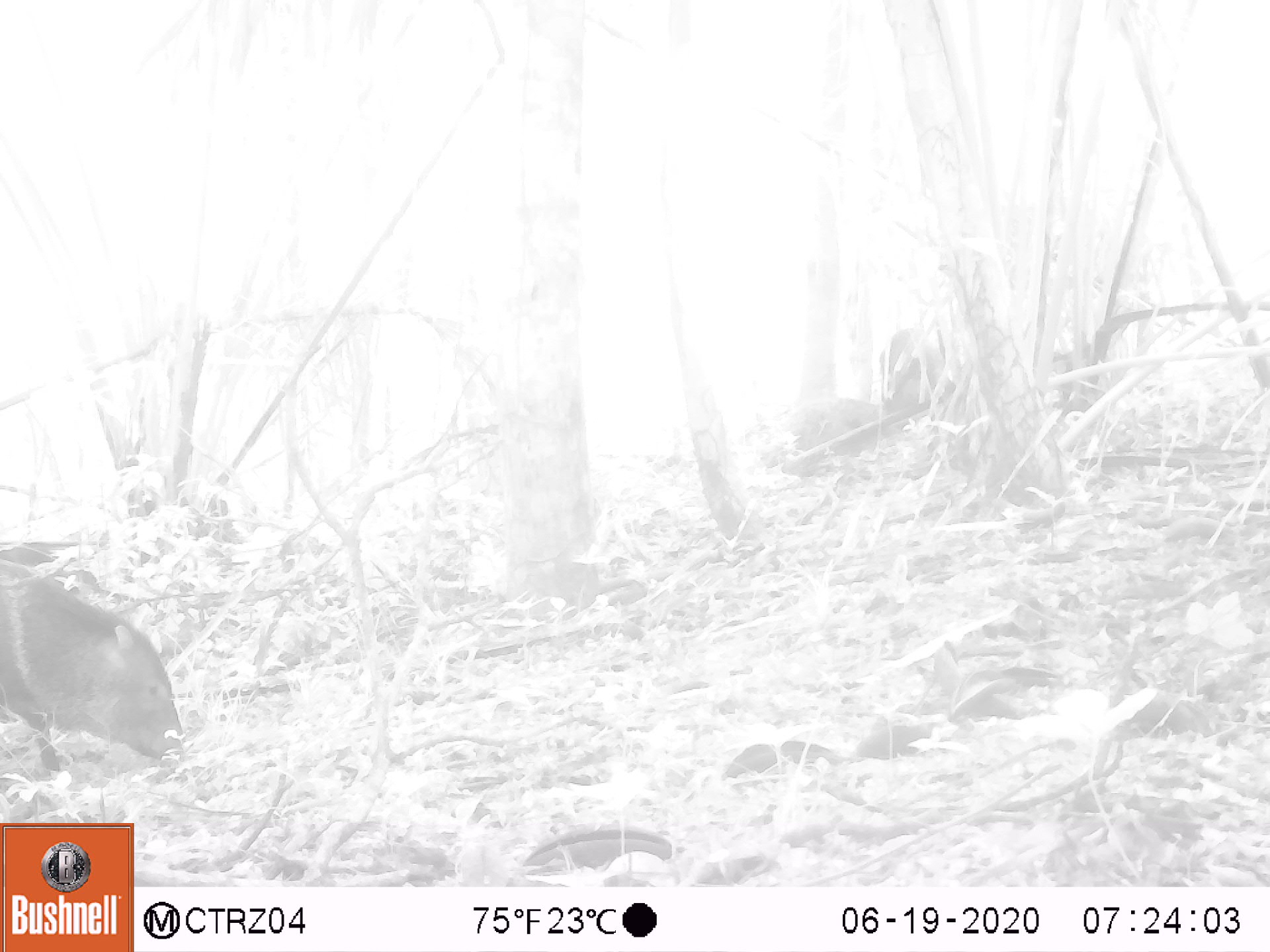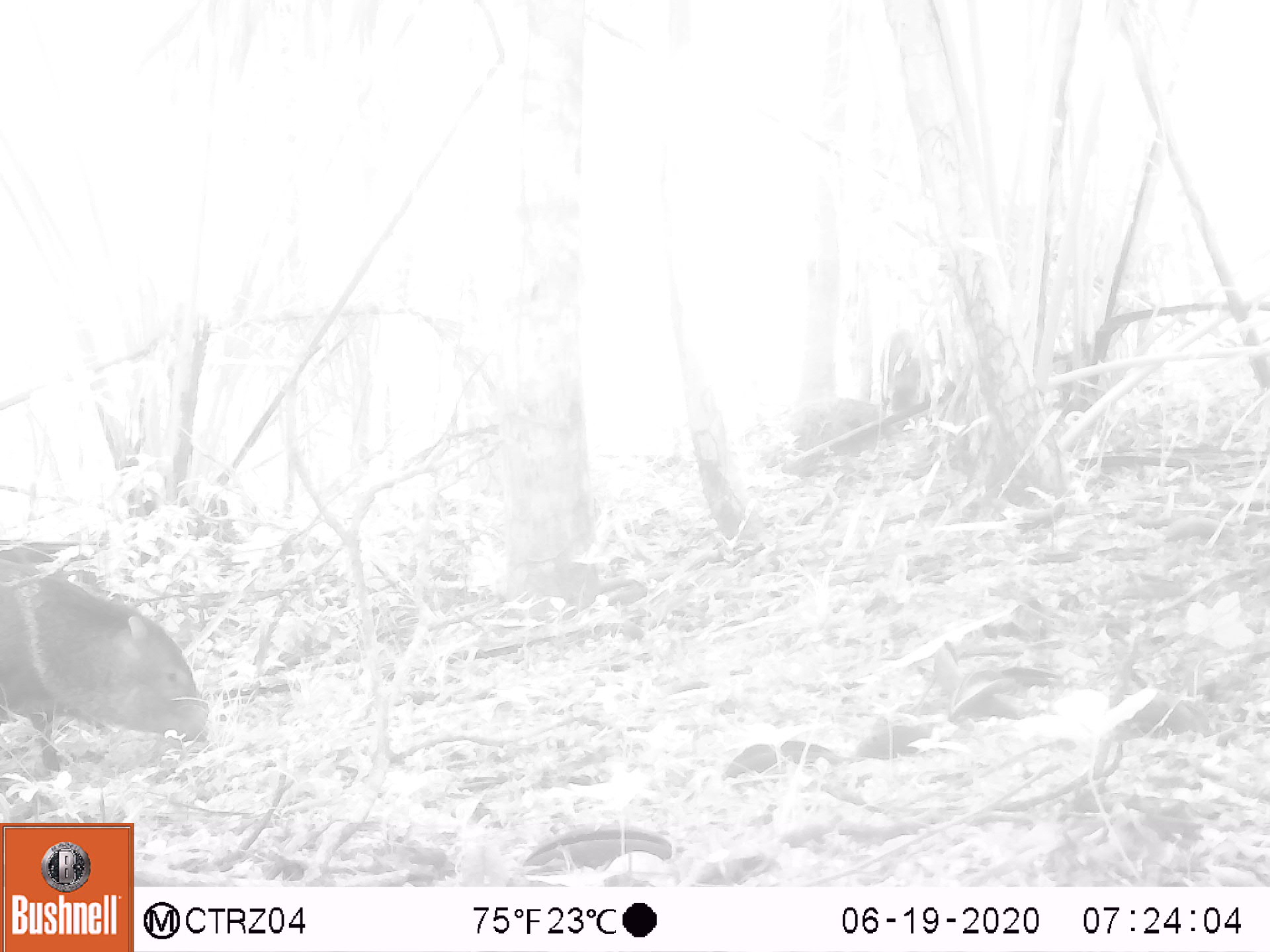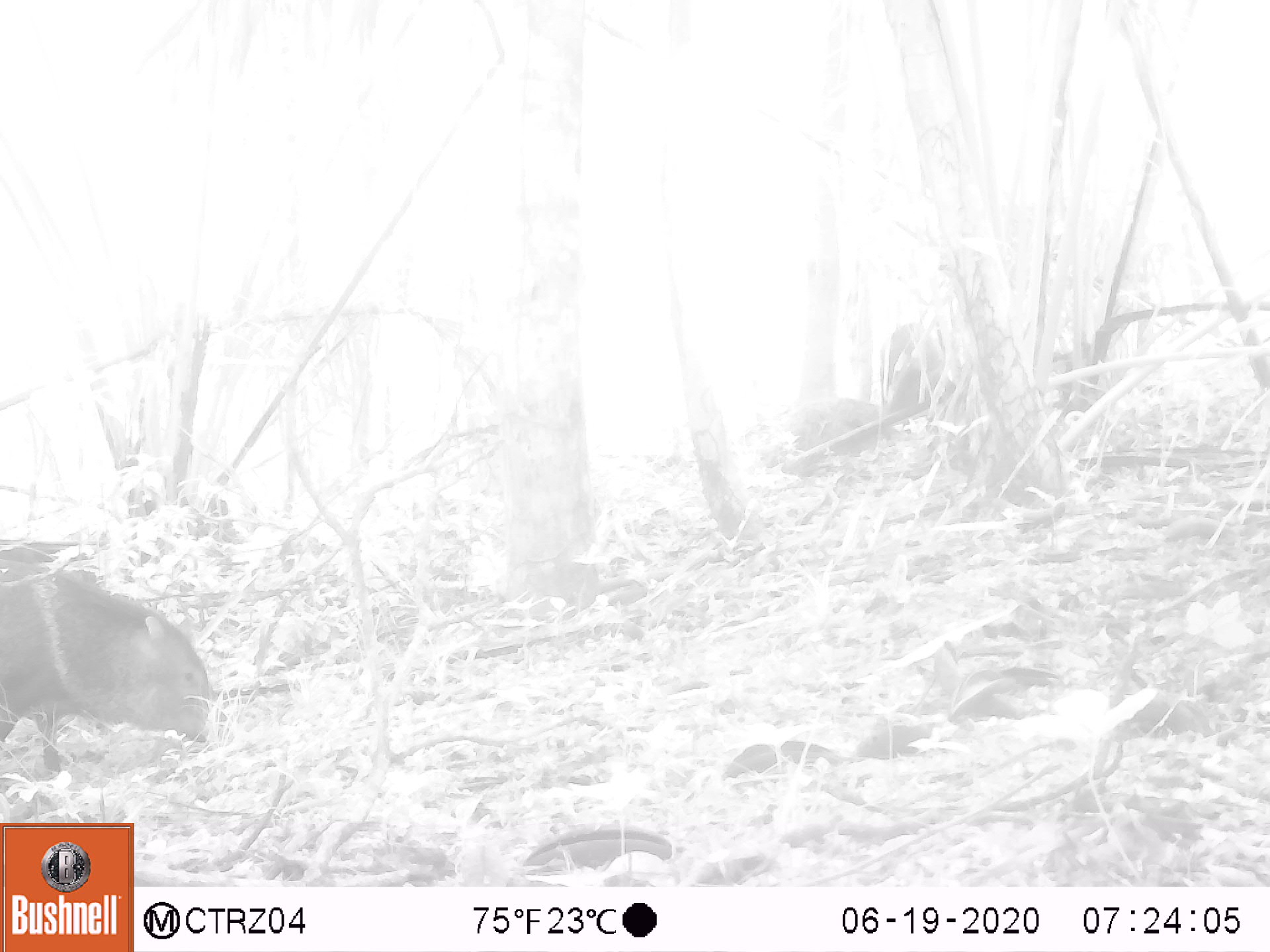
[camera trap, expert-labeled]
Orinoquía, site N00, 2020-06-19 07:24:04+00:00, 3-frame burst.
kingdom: Animalia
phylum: Chordata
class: Mammalia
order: Artiodactyla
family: Tayassuidae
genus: Pecari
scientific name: Pecari tajacu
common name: collared peccary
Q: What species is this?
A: Collared peccary (Pecari tajacu).